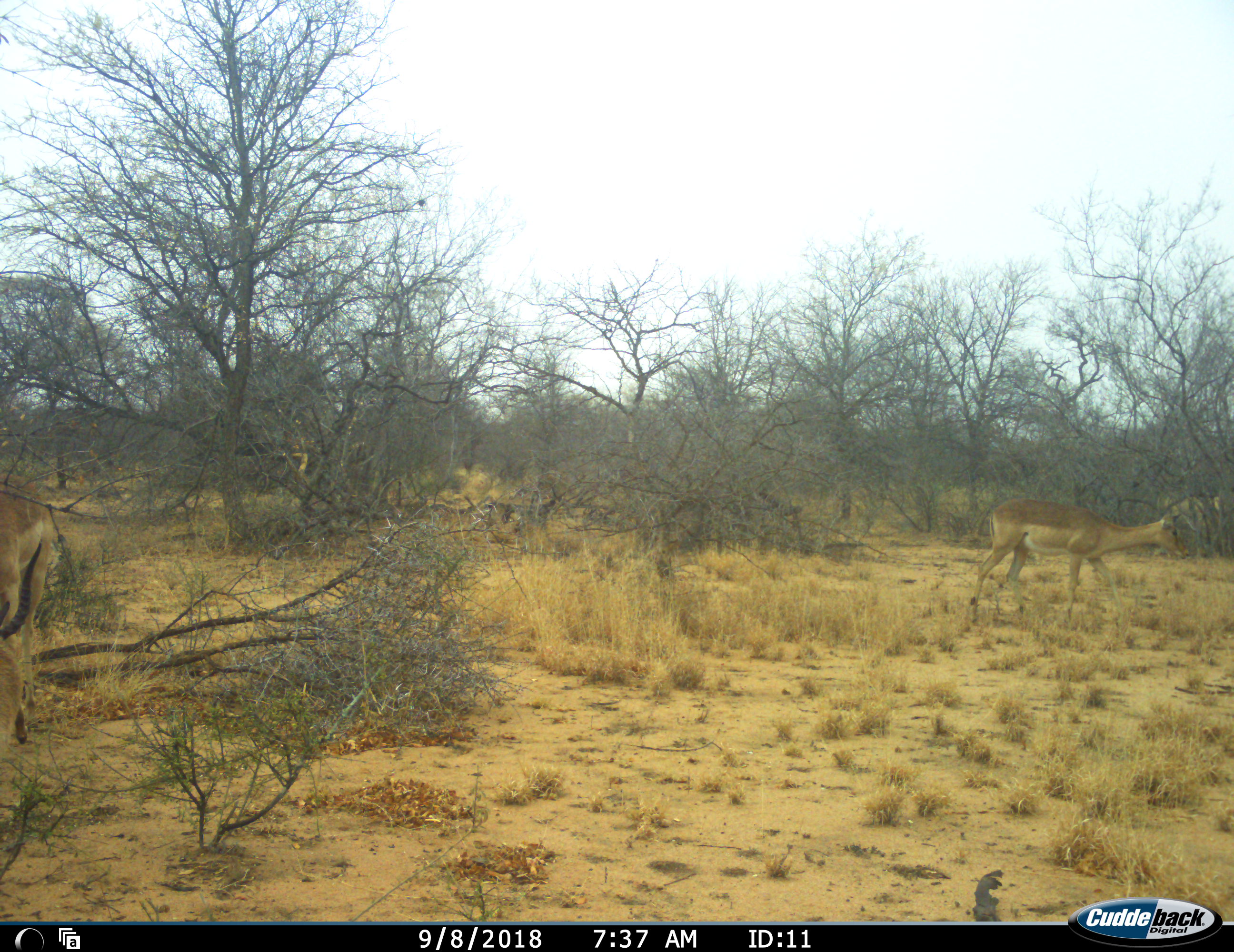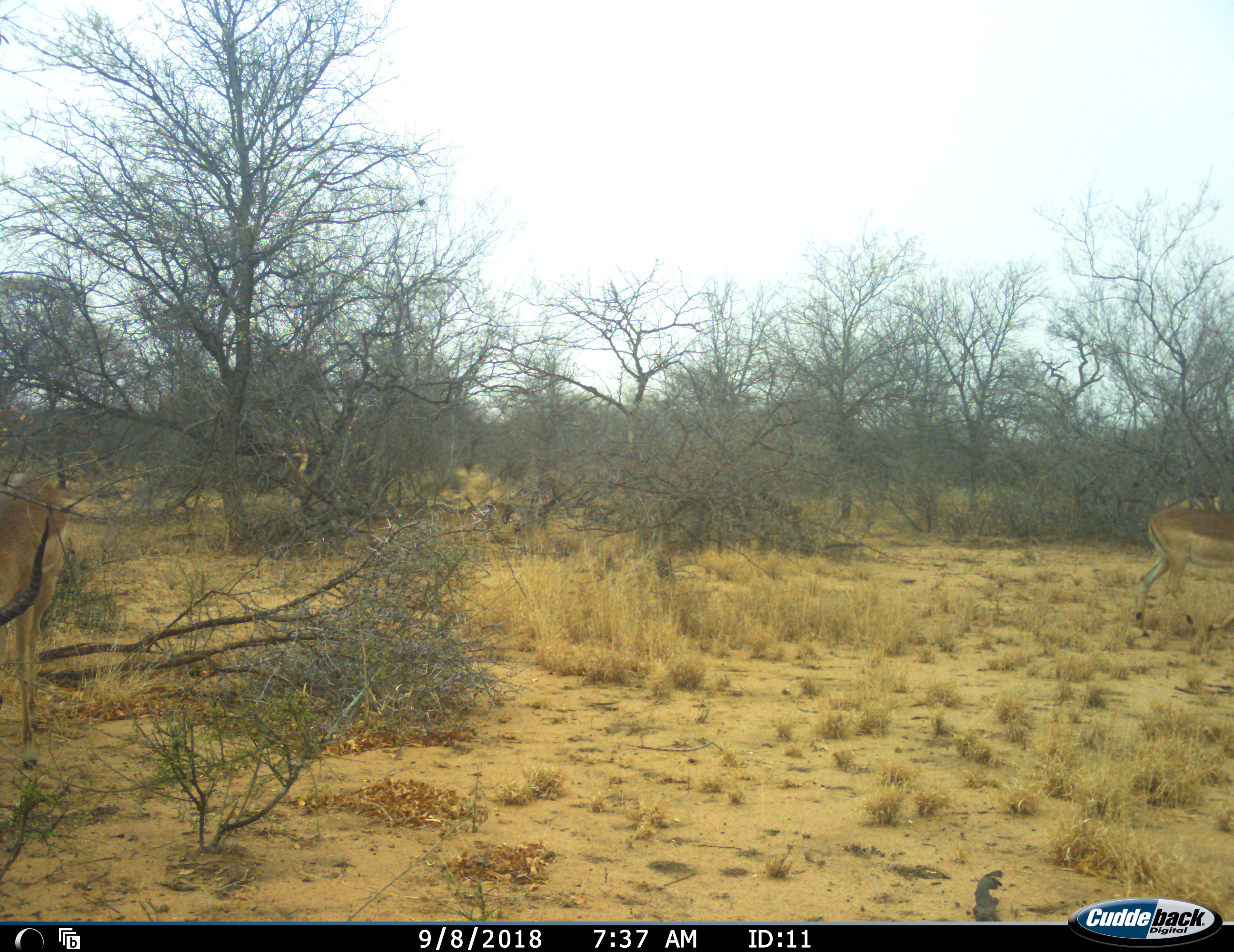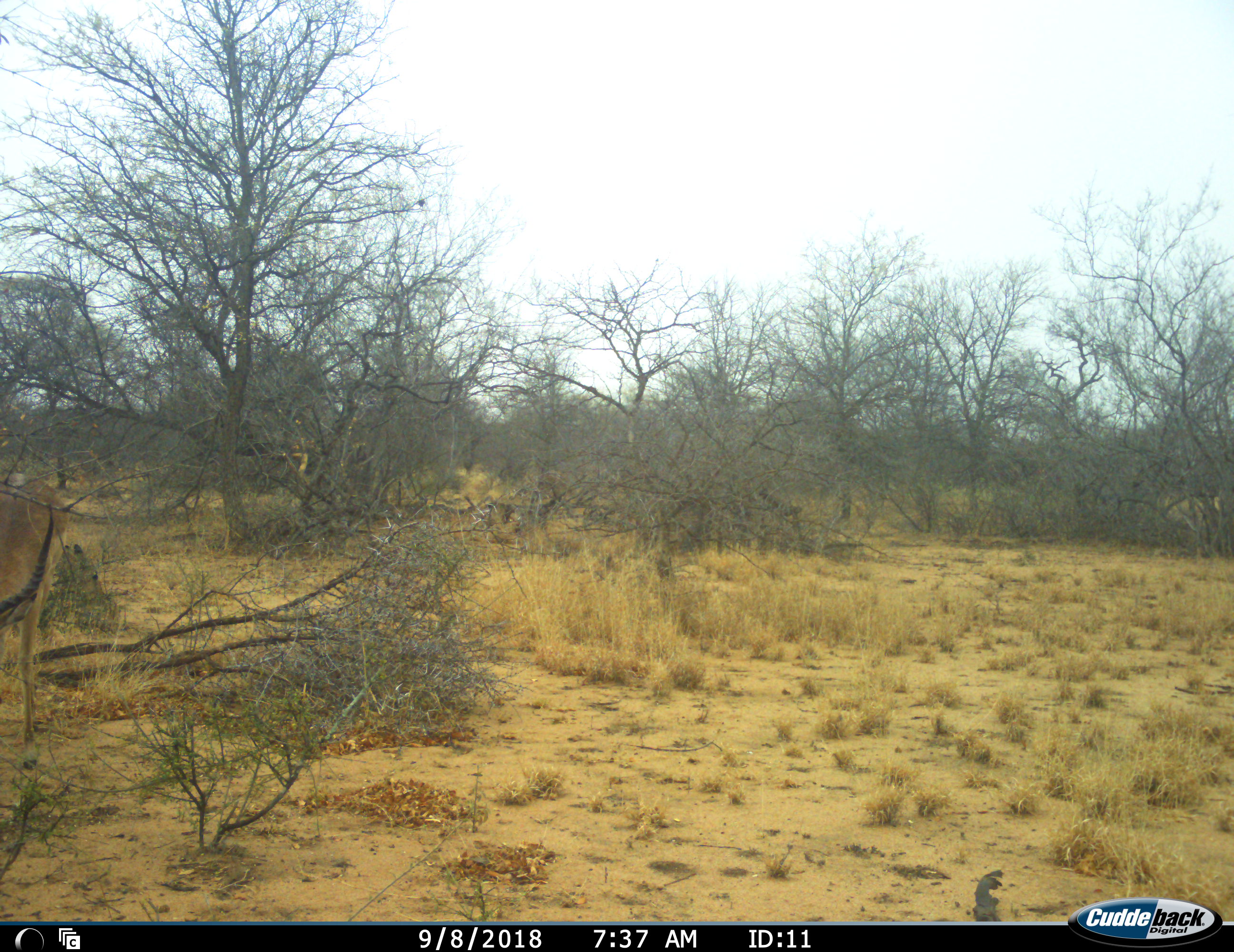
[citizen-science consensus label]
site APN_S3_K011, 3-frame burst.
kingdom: Animalia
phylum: Chordata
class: Mammalia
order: Artiodactyla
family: Bovidae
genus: Aepyceros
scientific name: Aepyceros melampus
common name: impala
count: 2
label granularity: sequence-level